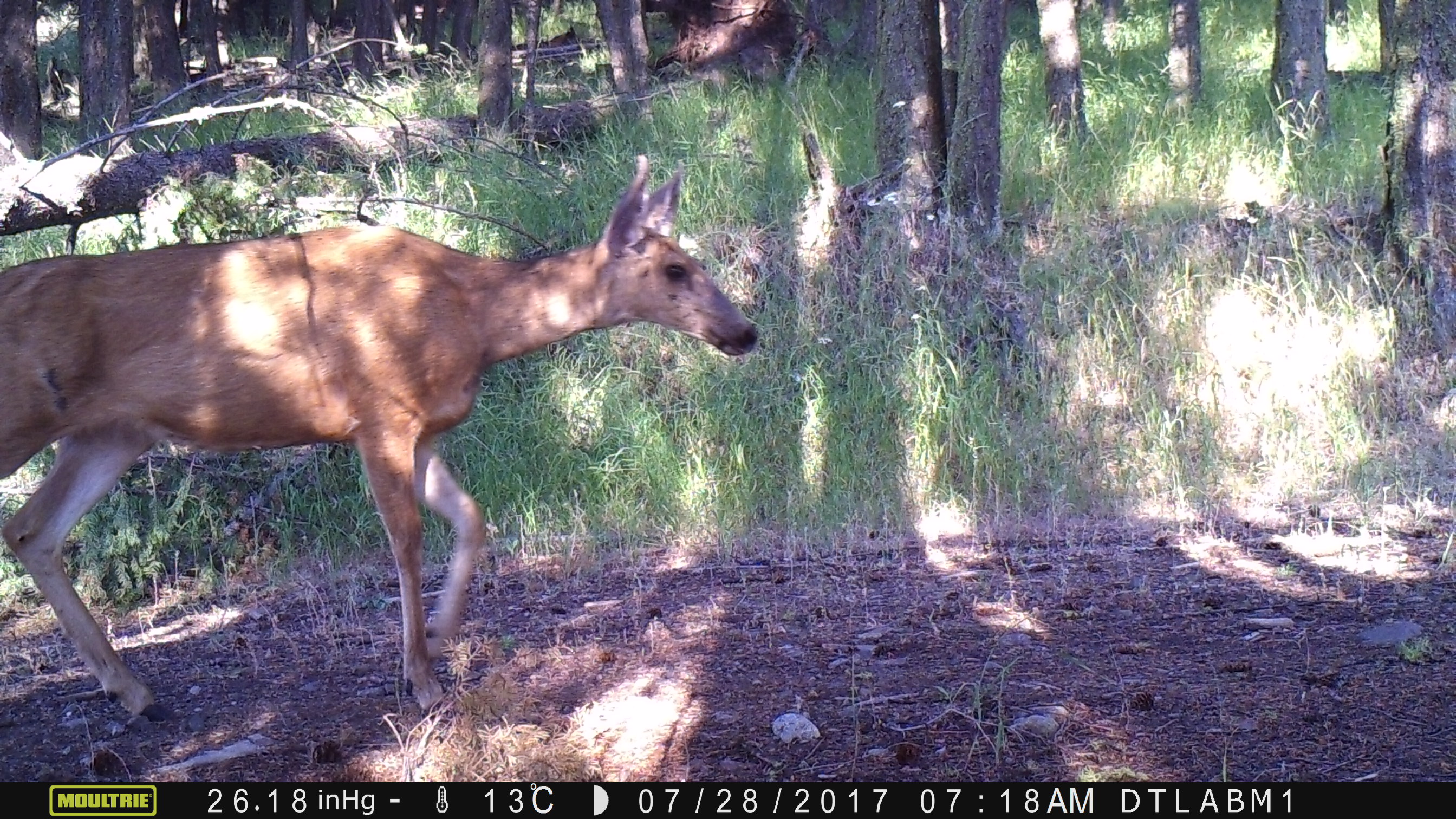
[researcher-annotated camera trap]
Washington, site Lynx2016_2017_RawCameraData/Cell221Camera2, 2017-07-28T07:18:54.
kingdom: Animalia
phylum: Chordata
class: Mammalia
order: Artiodactyla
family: Cervidae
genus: Odocoileus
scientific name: Odocoileus hemionus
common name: mule deer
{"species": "Odocoileus hemionus (mule deer)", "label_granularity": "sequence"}